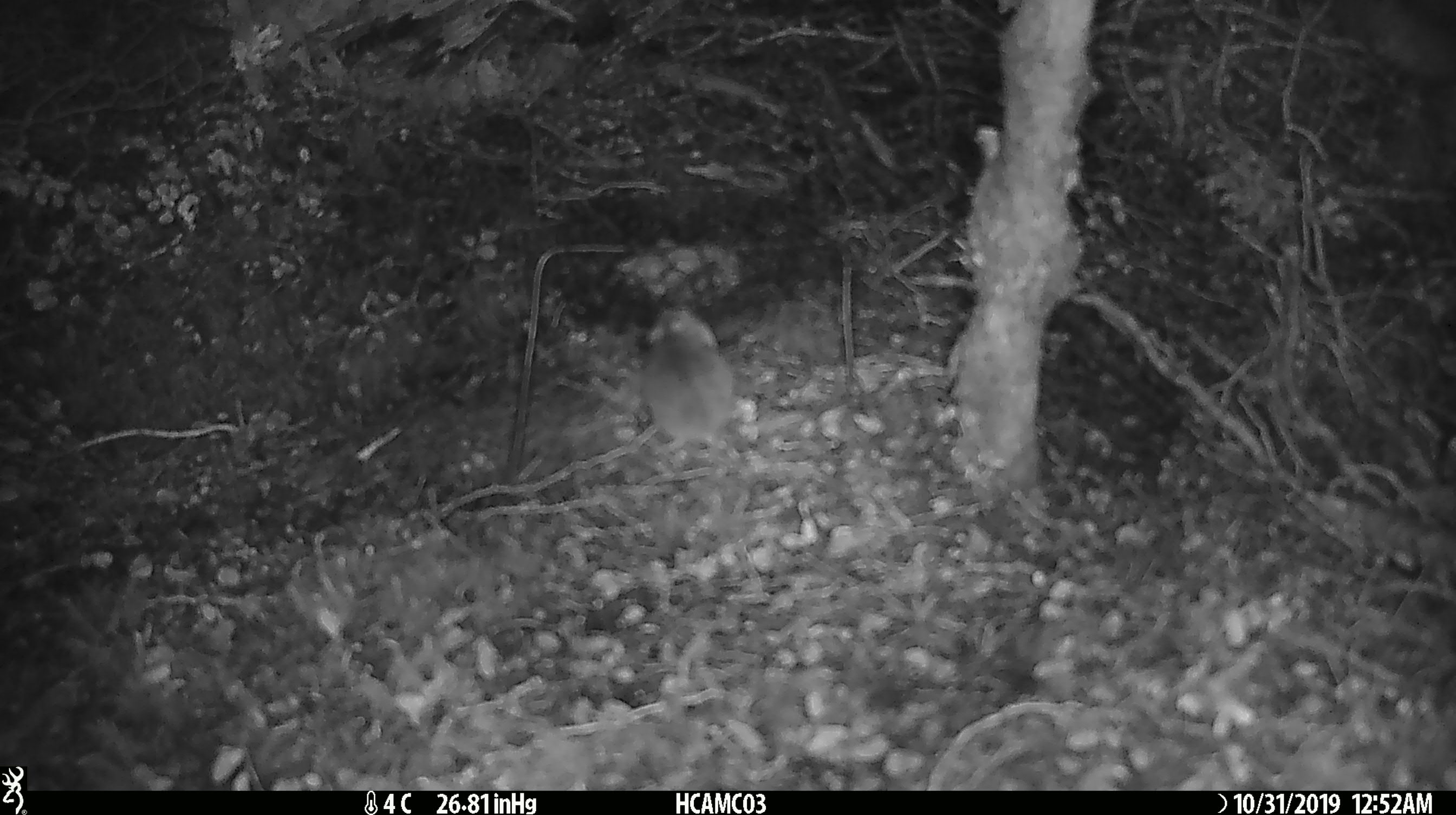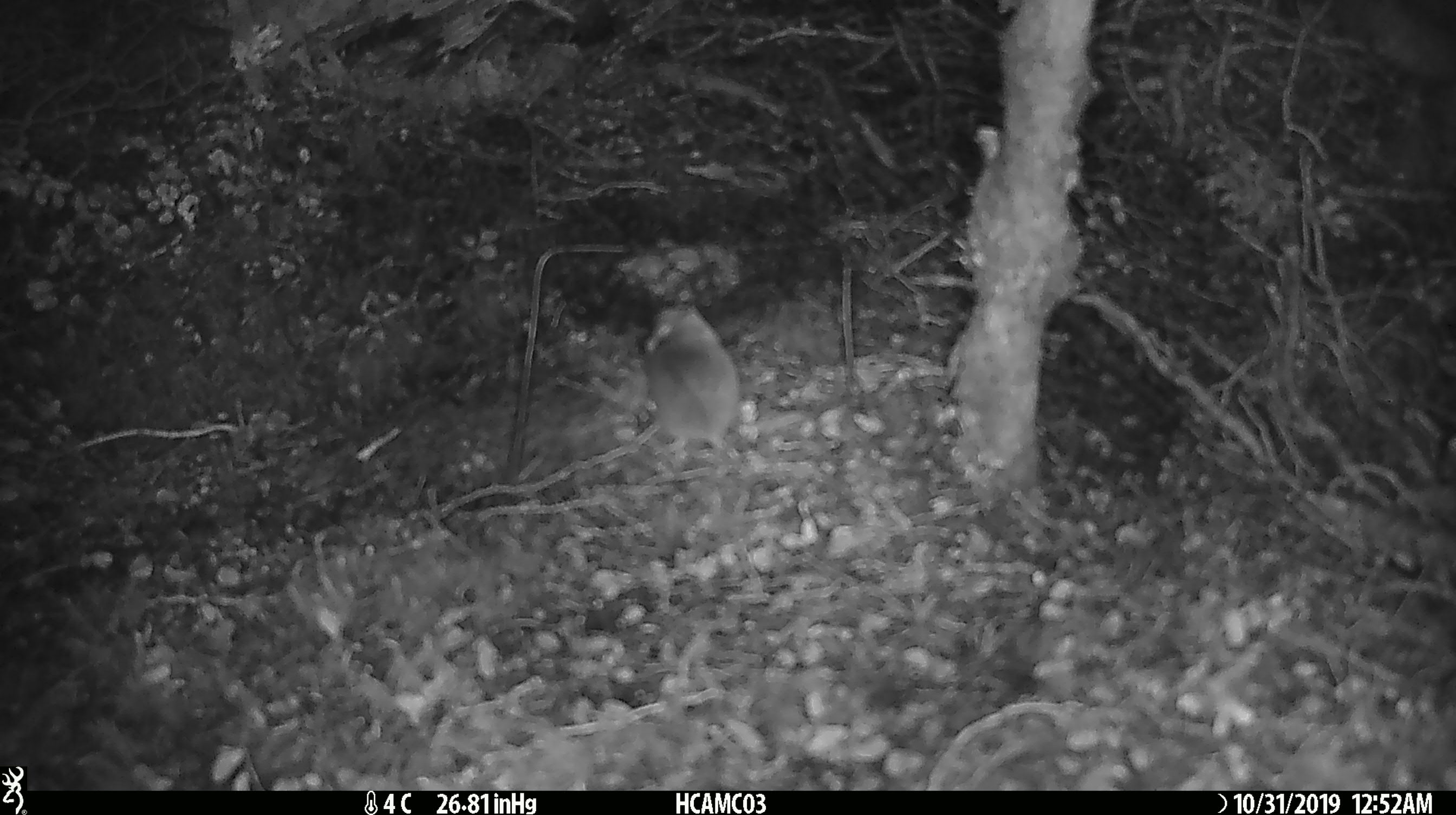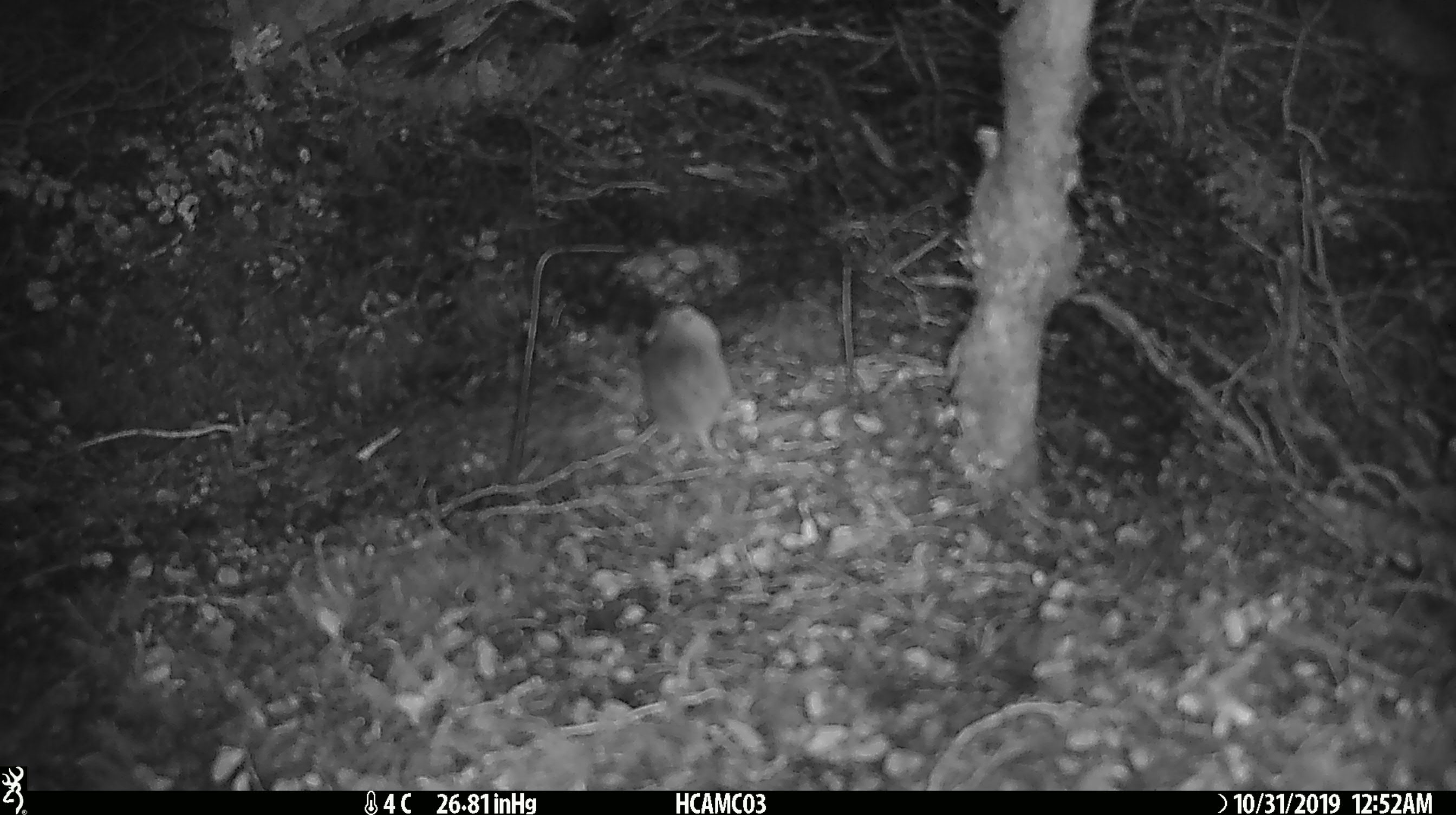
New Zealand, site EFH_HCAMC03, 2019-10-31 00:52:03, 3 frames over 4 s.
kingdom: Animalia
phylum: Chordata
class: Mammalia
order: Rodentia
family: Muridae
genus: Mus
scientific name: Mus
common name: mouse